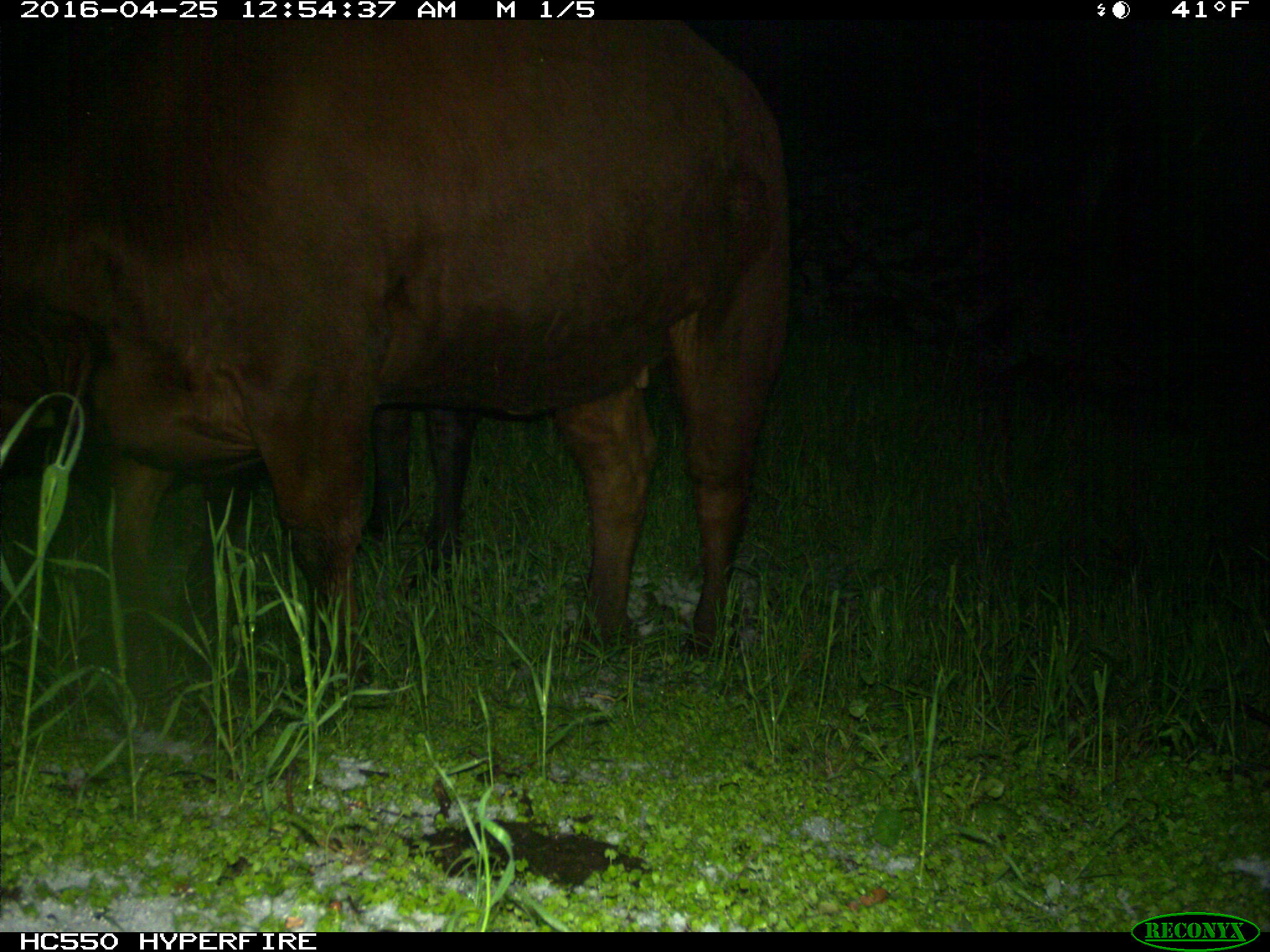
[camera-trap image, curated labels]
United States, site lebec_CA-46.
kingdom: Animalia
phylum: Chordata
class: Mammalia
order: Artiodactyla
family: Bovidae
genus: Bos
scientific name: Bos taurus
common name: domestic cow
Bos taurus (domestic cow).